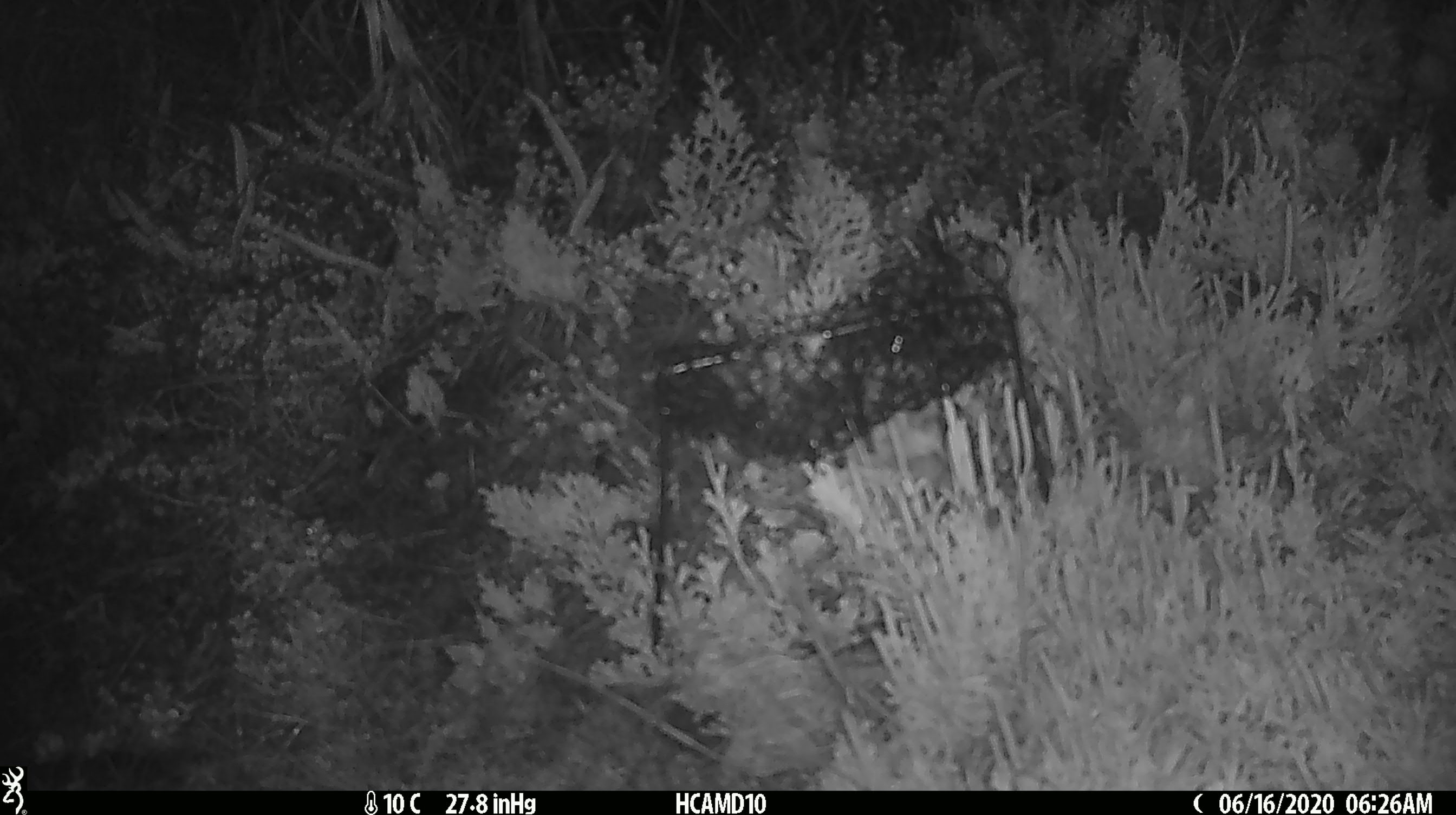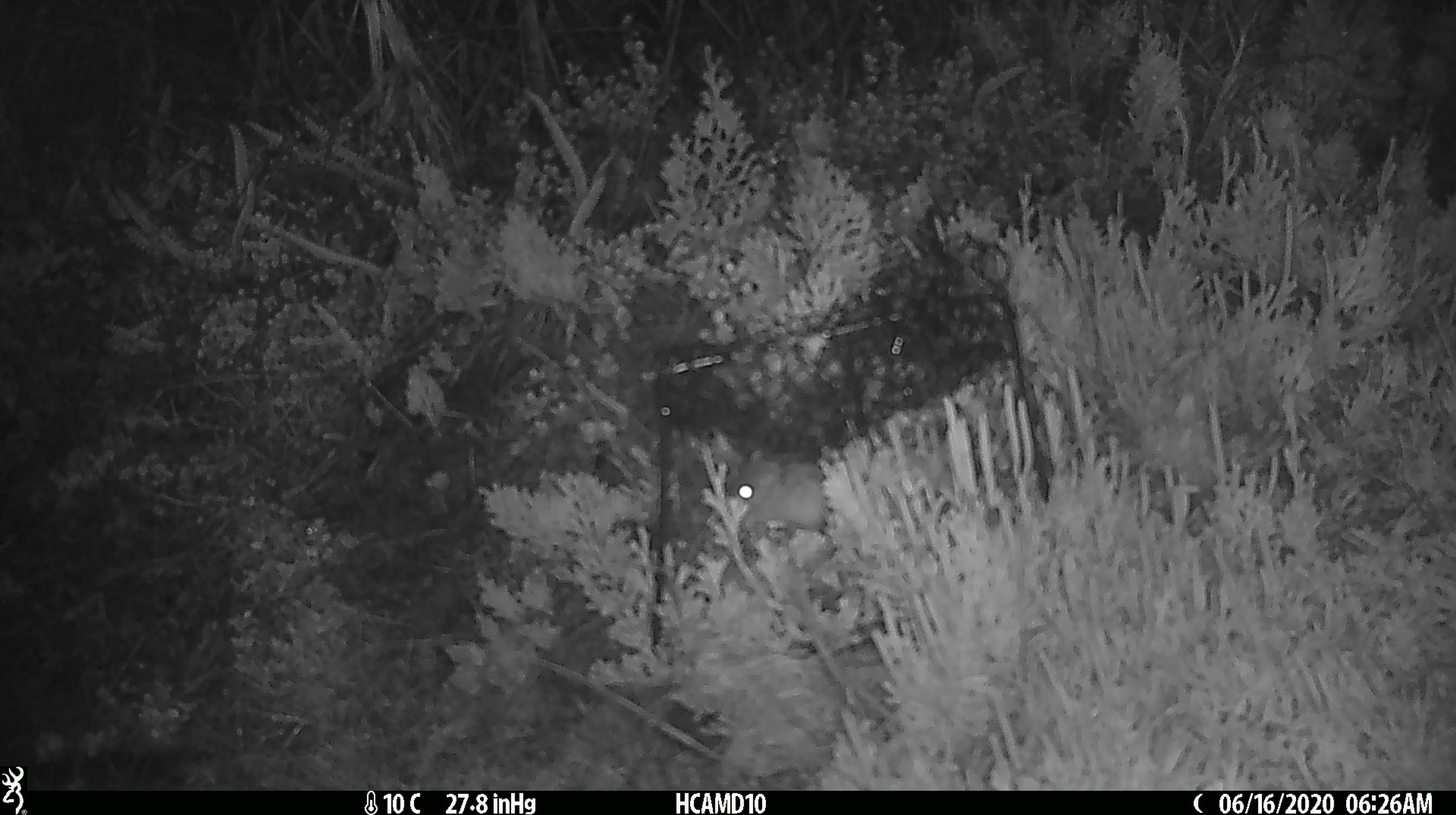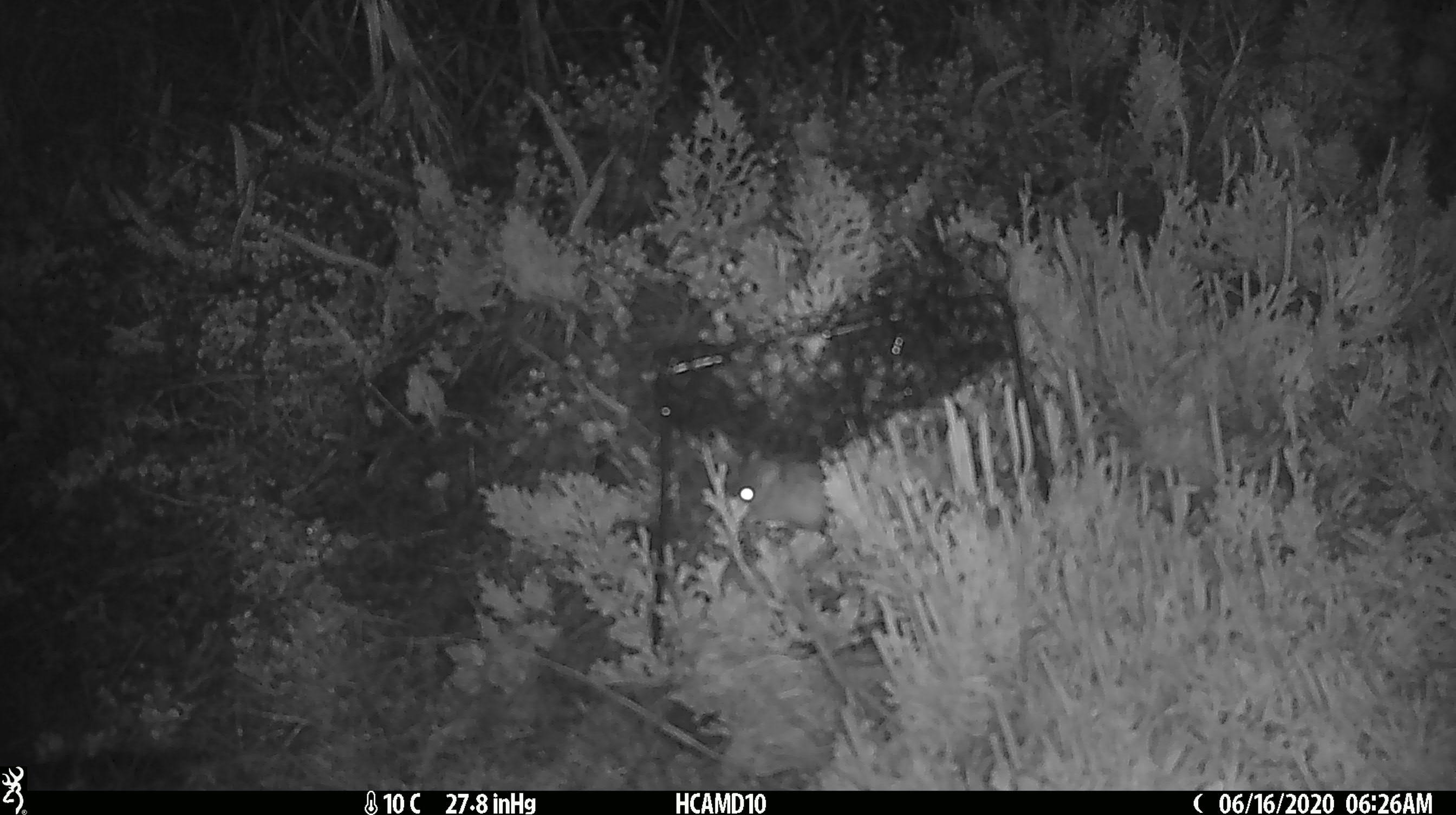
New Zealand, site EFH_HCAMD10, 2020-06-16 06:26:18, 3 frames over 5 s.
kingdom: Animalia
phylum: Chordata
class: Mammalia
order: Rodentia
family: Muridae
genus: Mus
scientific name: Mus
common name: mouse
Mouse (Mus).